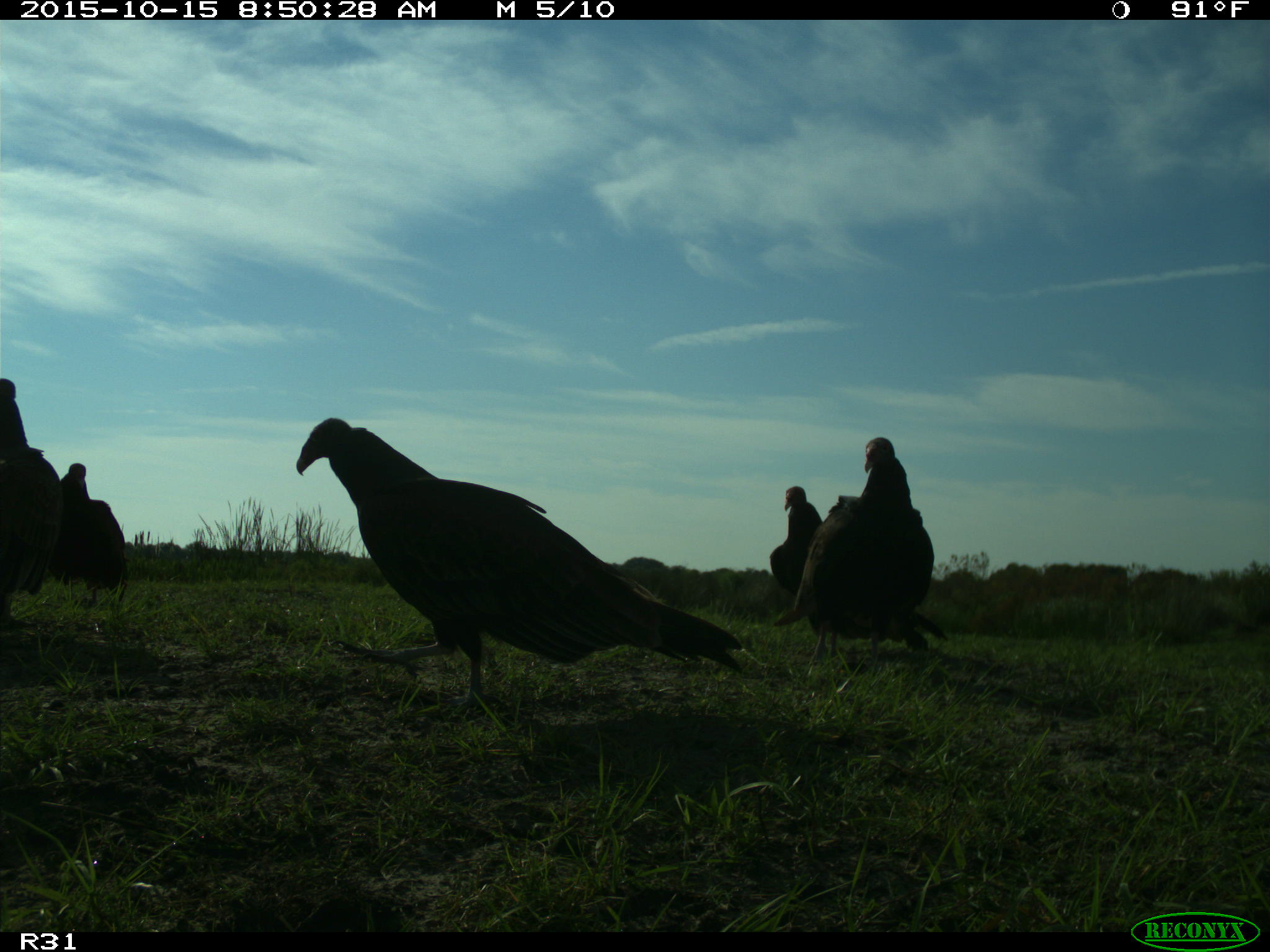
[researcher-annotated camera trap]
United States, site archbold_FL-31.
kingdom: Animalia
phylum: Chordata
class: Aves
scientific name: Aves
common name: birds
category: unidentified bird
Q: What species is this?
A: Unidentified bird (birds) (Aves).